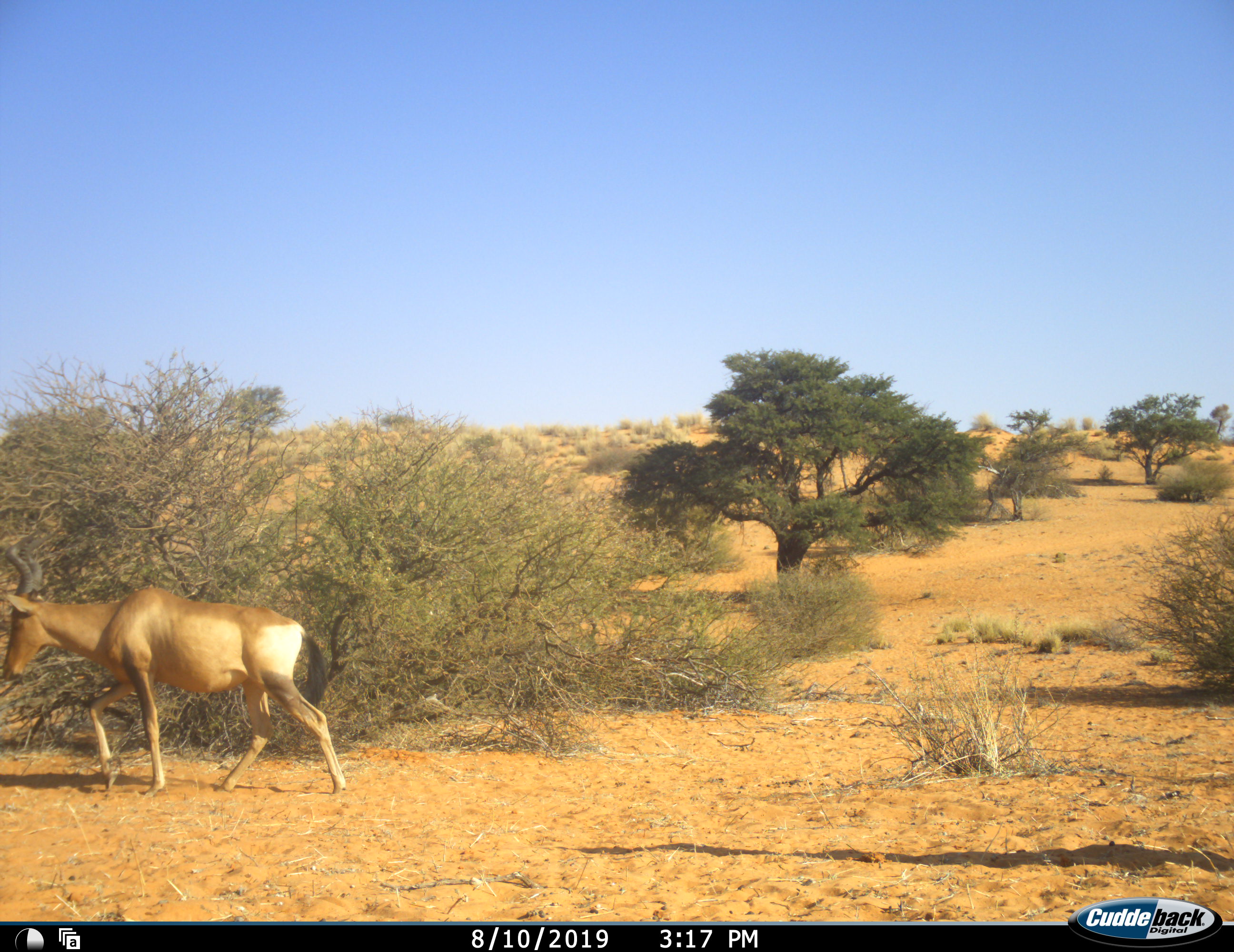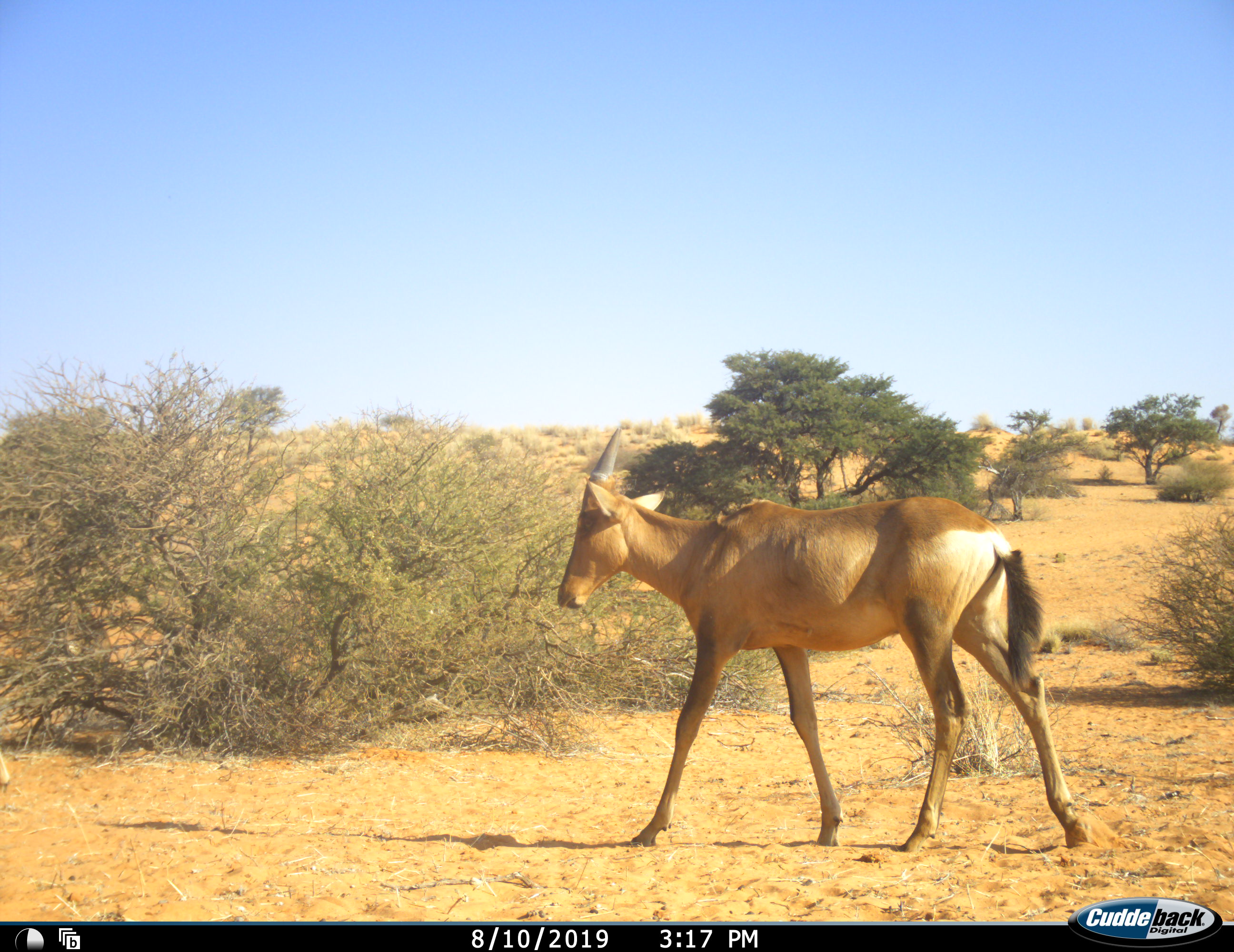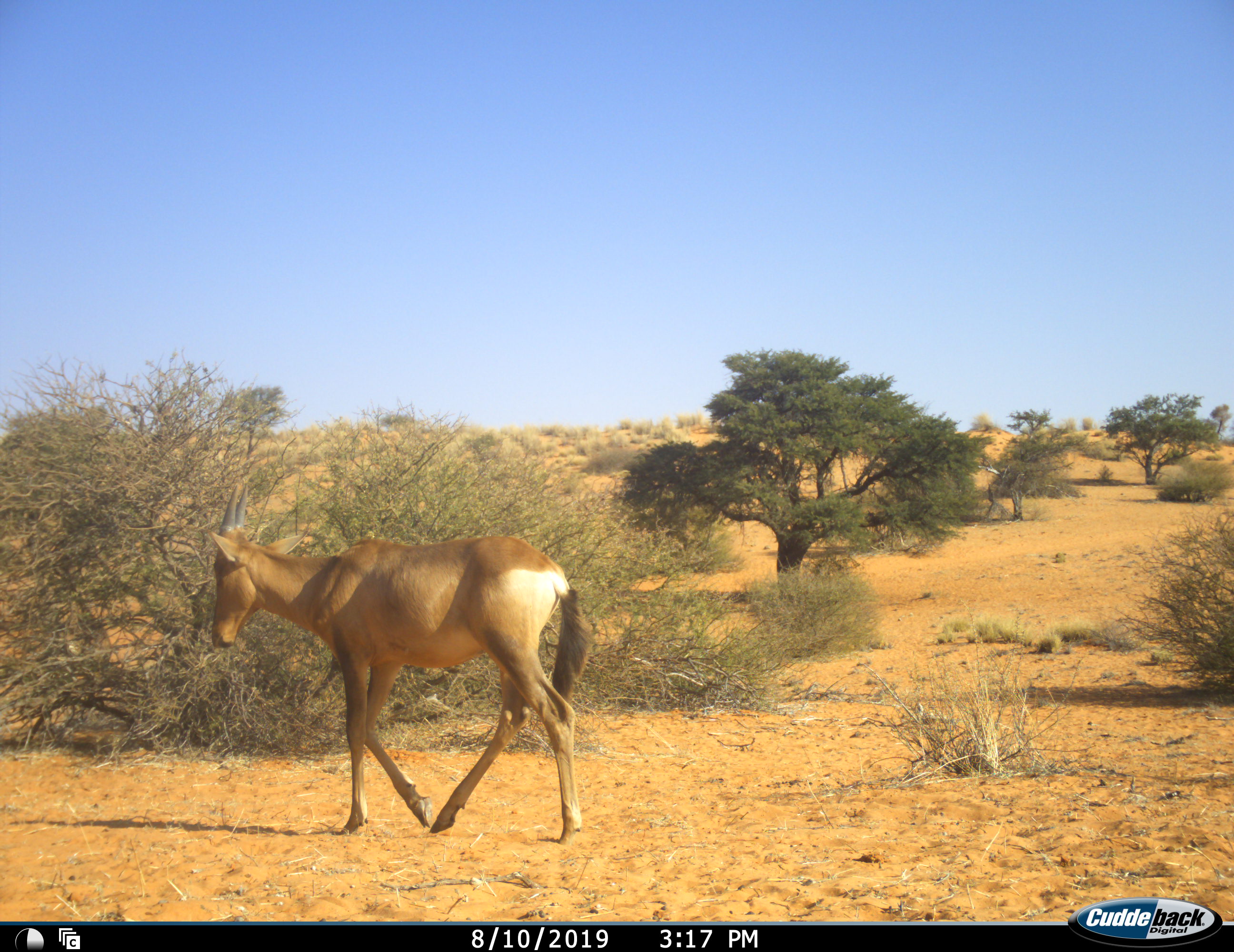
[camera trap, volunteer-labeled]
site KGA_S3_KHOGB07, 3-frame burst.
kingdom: Animalia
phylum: Chordata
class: Mammalia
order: Artiodactyla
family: Bovidae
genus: Alcelaphus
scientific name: Alcelaphus buselaphus caama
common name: red hartebeest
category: hartebeestred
Hartebeestred (red hartebeest) (Alcelaphus buselaphus caama), count 1. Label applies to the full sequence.